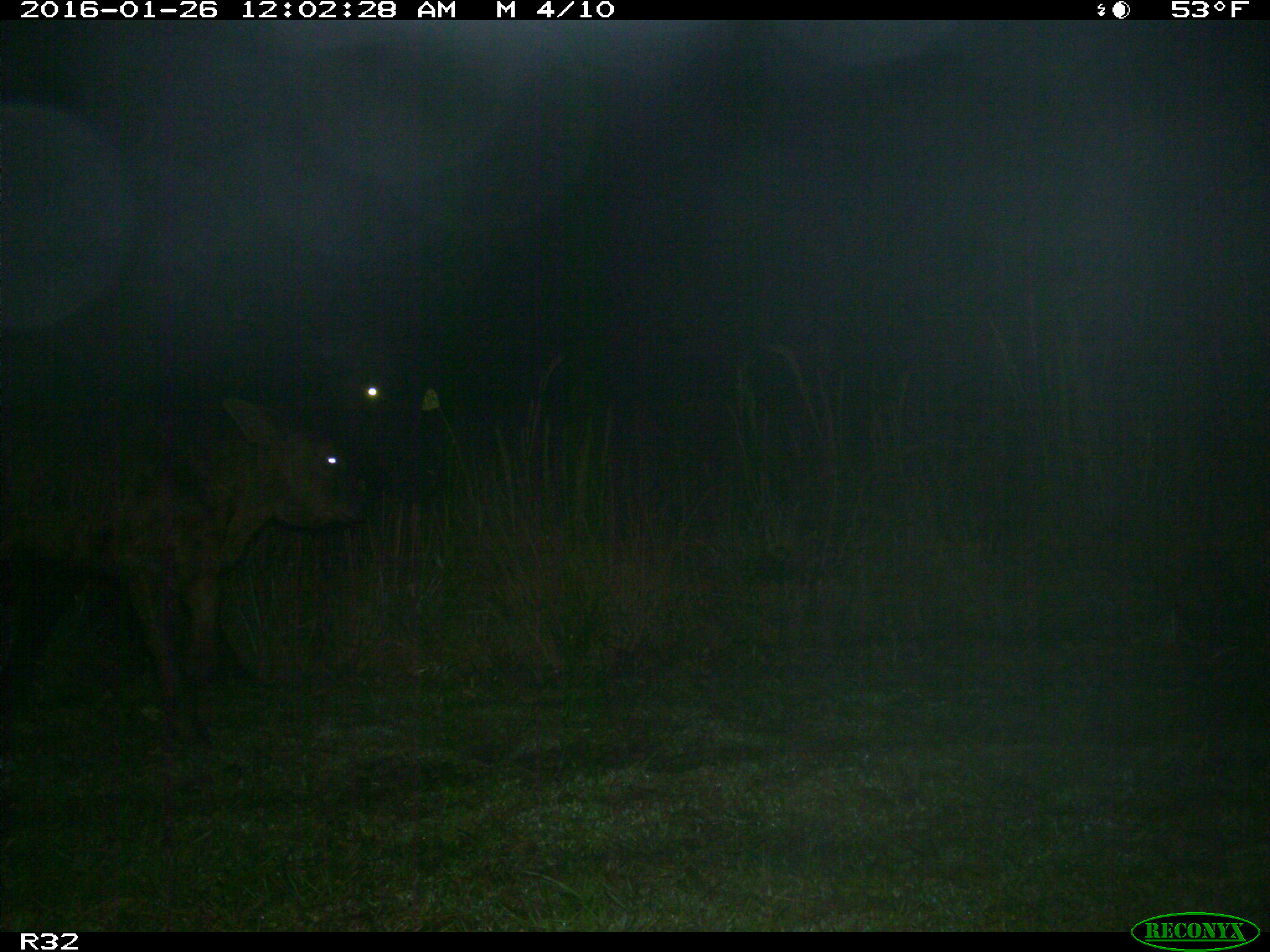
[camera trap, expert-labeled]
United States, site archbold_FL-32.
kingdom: Animalia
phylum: Chordata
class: Mammalia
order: Artiodactyla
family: Bovidae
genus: Bos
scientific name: Bos taurus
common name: domestic cow